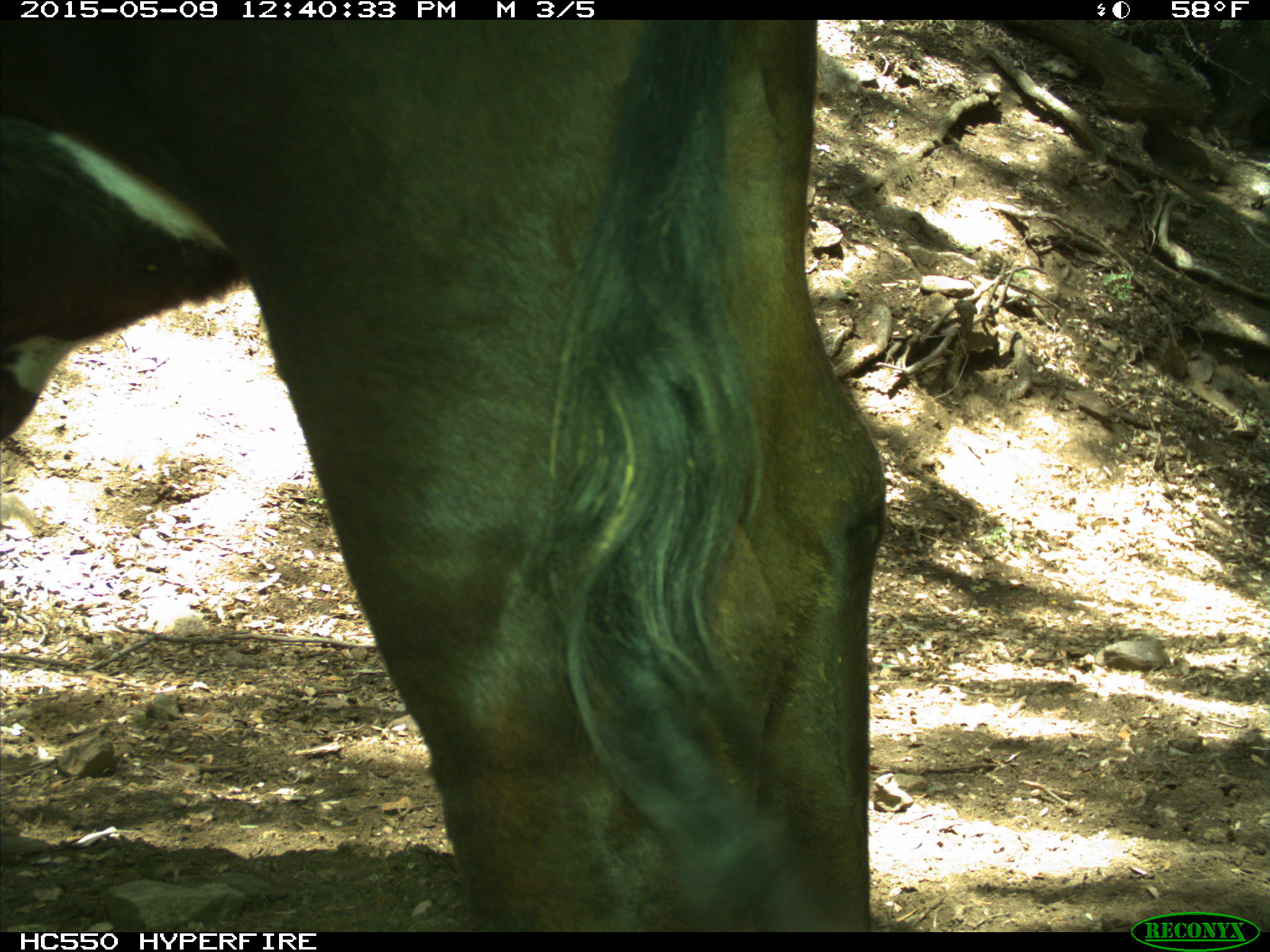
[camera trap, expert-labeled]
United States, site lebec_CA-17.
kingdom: Animalia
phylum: Chordata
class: Mammalia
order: Artiodactyla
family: Bovidae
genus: Bos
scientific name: Bos taurus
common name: domestic cow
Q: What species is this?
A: Bos taurus (domestic cow).